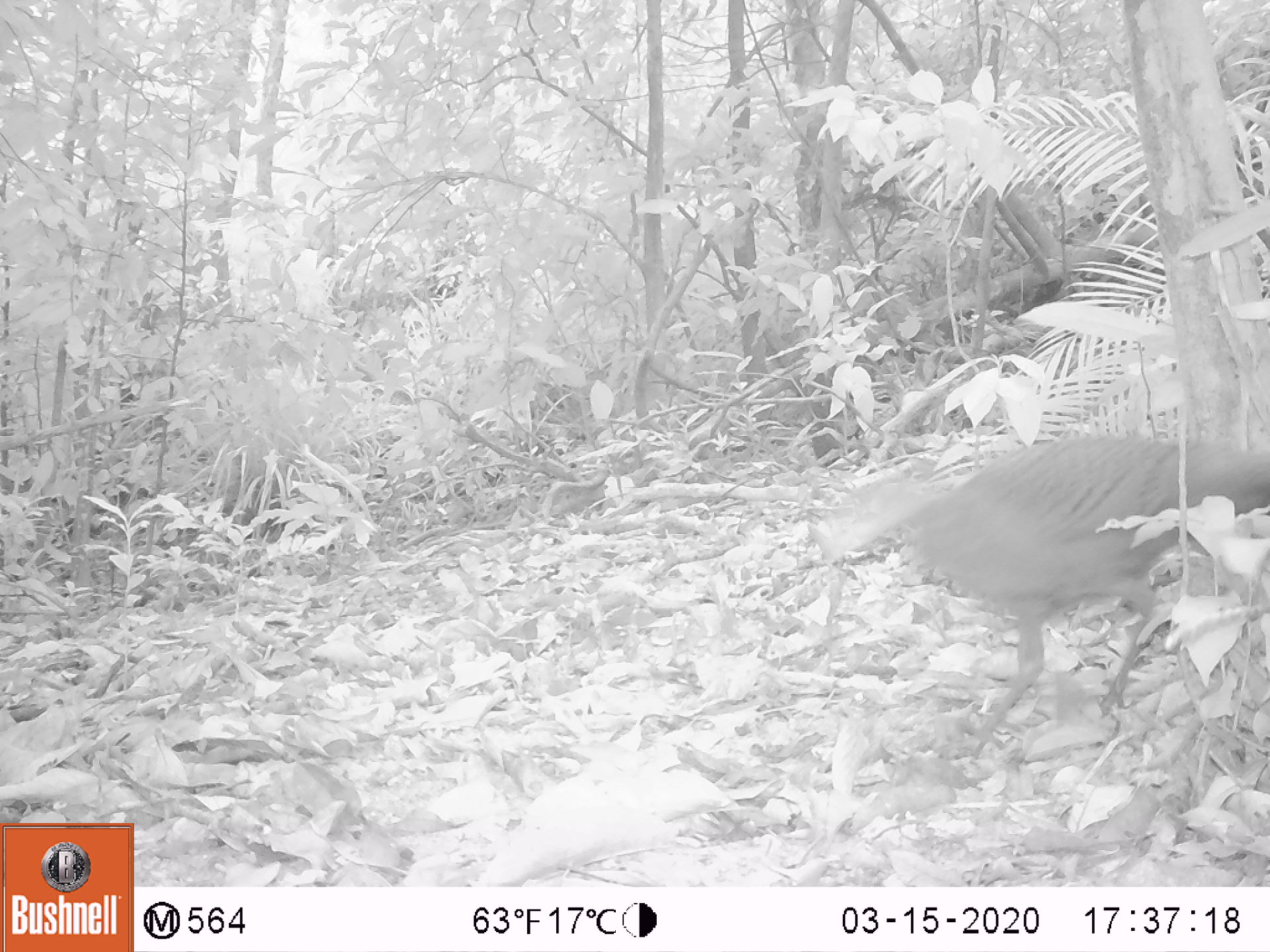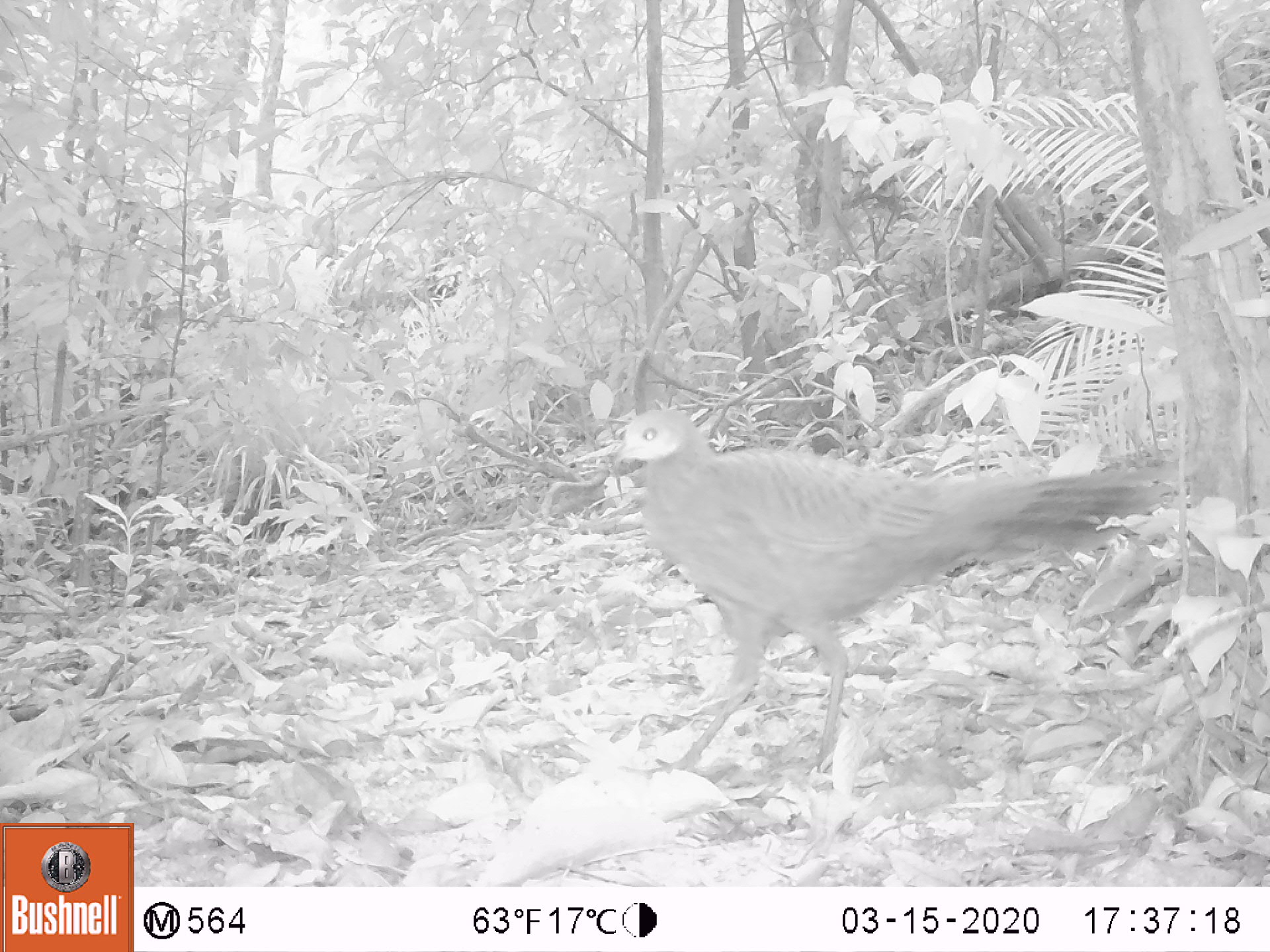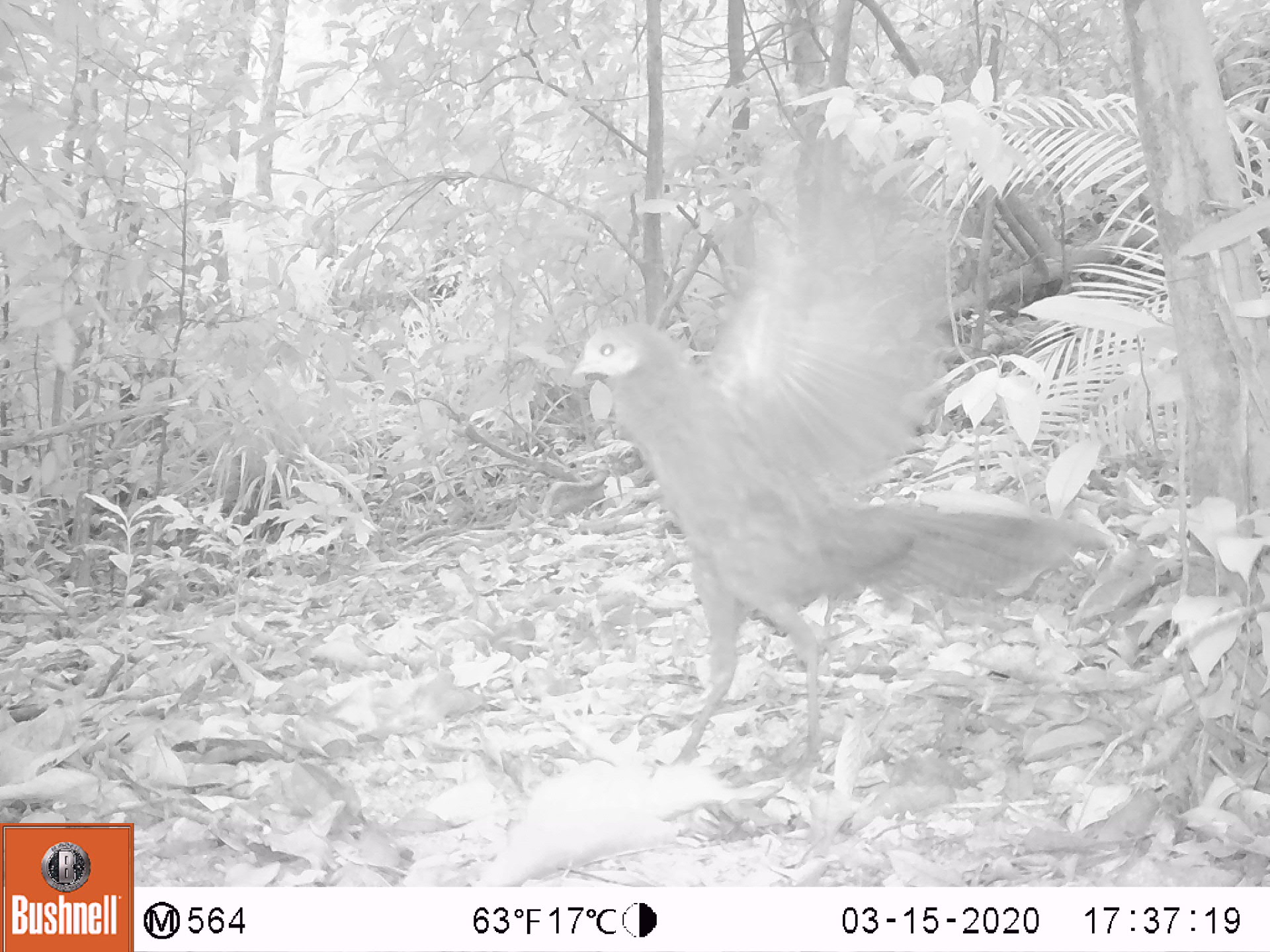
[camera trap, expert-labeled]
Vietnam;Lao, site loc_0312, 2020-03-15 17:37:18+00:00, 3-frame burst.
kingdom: Animalia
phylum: Chordata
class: Aves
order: Galliformes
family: Phasianidae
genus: Polyplectron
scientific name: Polyplectron bicalcaratum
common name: gray peacock-pheasant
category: grey peacock pheasant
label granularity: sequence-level